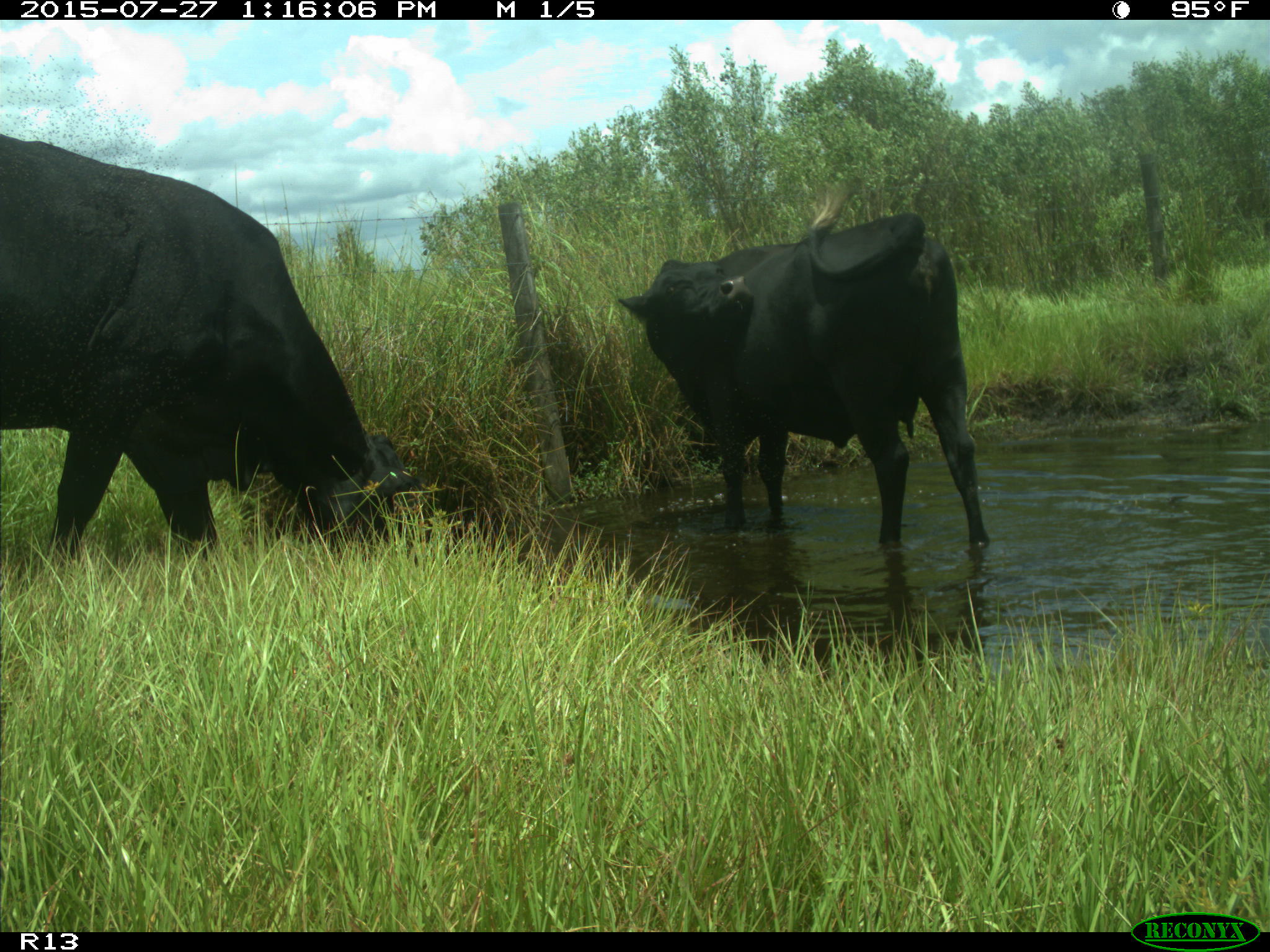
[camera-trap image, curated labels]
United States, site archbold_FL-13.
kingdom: Animalia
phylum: Chordata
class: Mammalia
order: Artiodactyla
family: Bovidae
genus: Bos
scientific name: Bos taurus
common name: domestic cow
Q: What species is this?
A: Bos taurus (domestic cow).